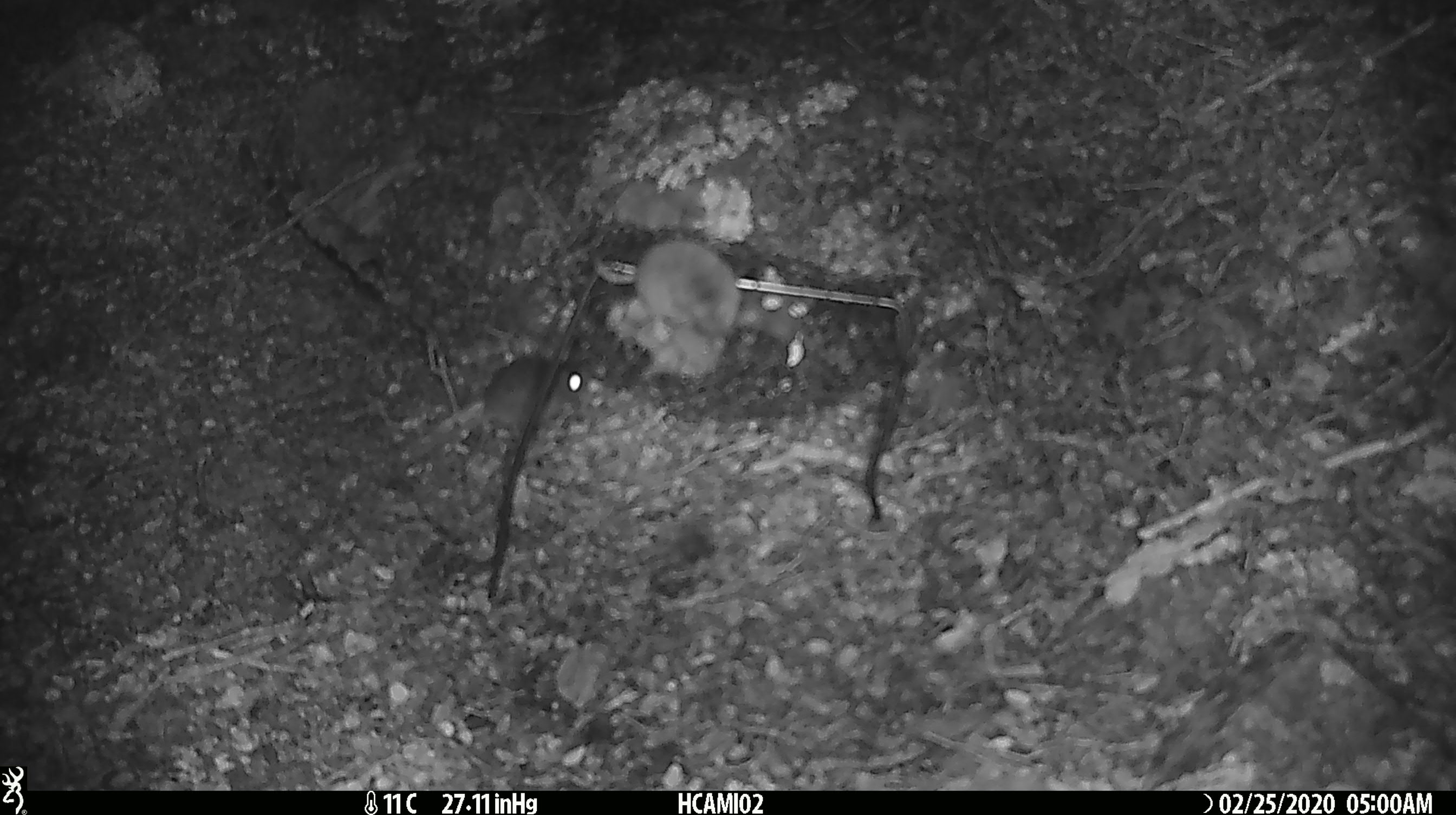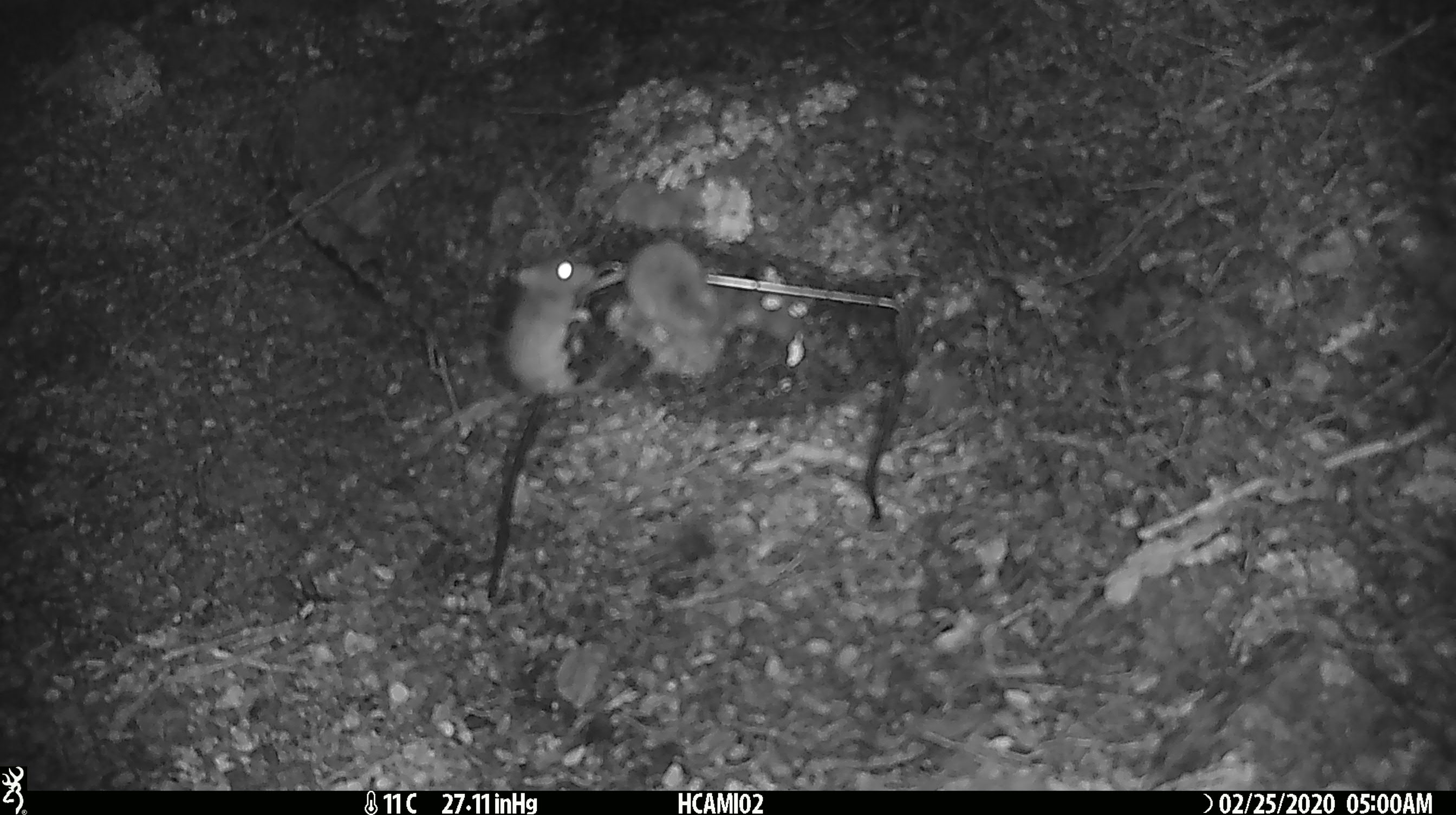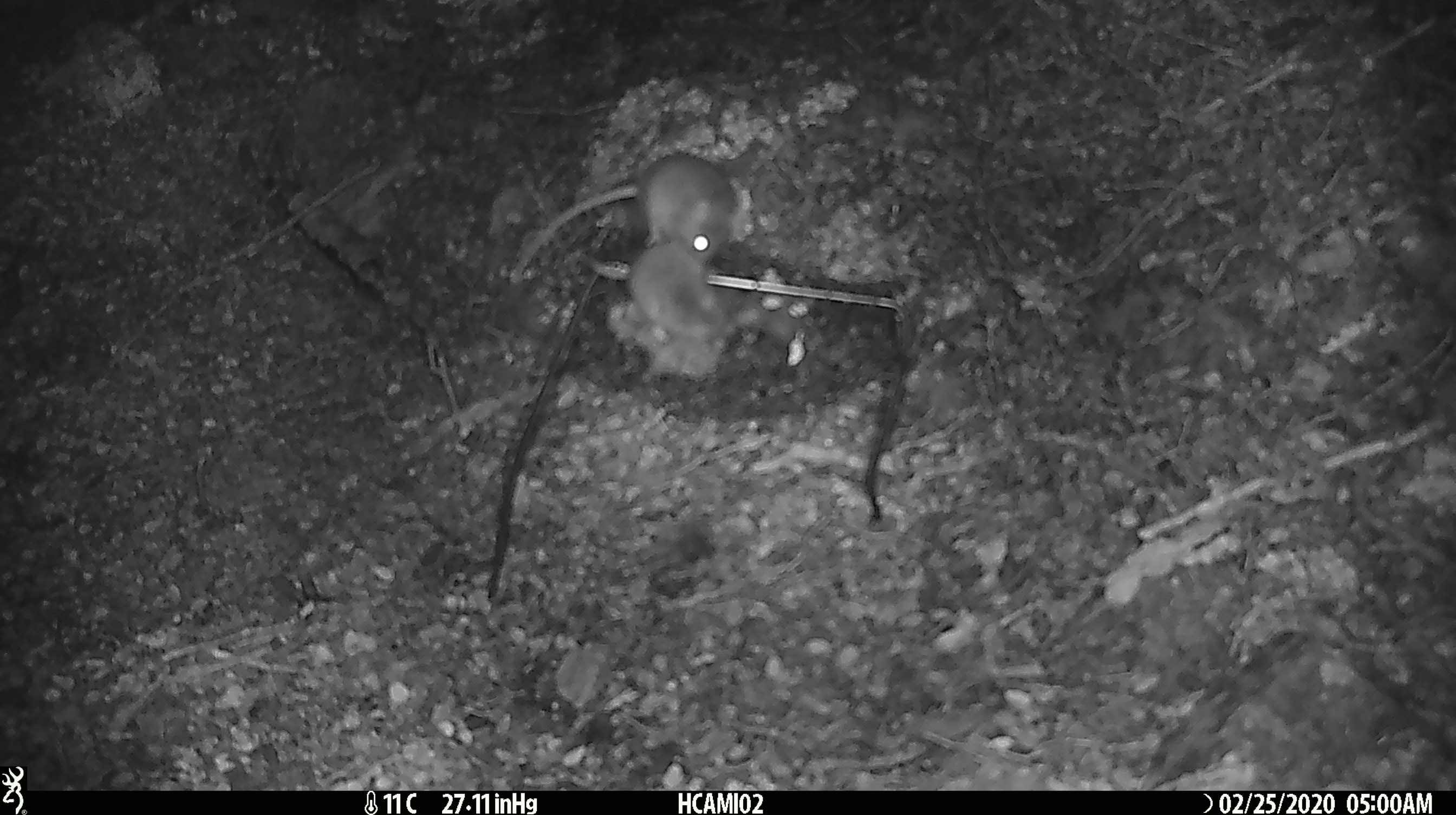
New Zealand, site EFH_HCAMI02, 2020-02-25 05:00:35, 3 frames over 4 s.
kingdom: Animalia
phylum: Chordata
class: Mammalia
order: Rodentia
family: Muridae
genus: Mus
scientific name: Mus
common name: mouse